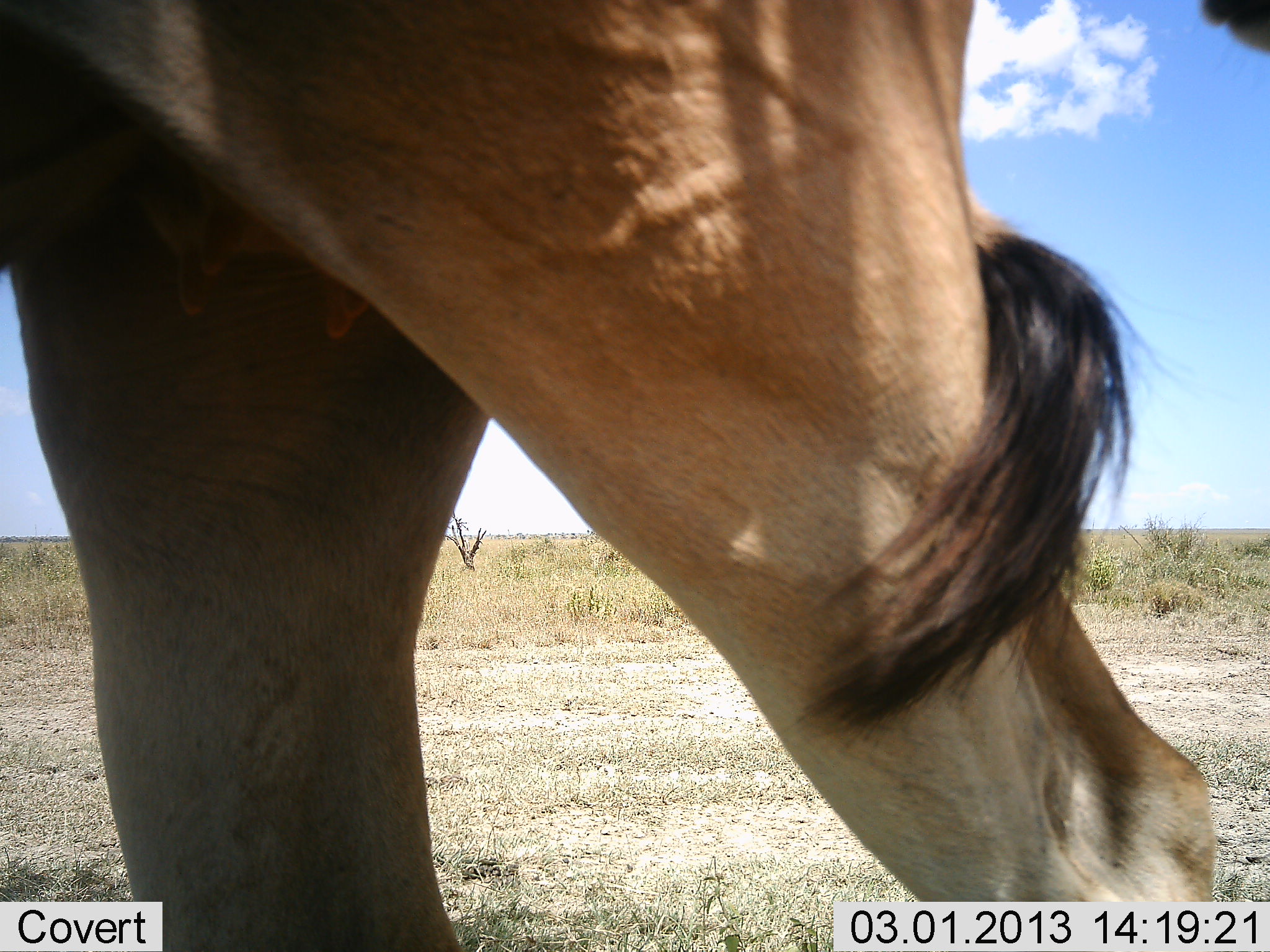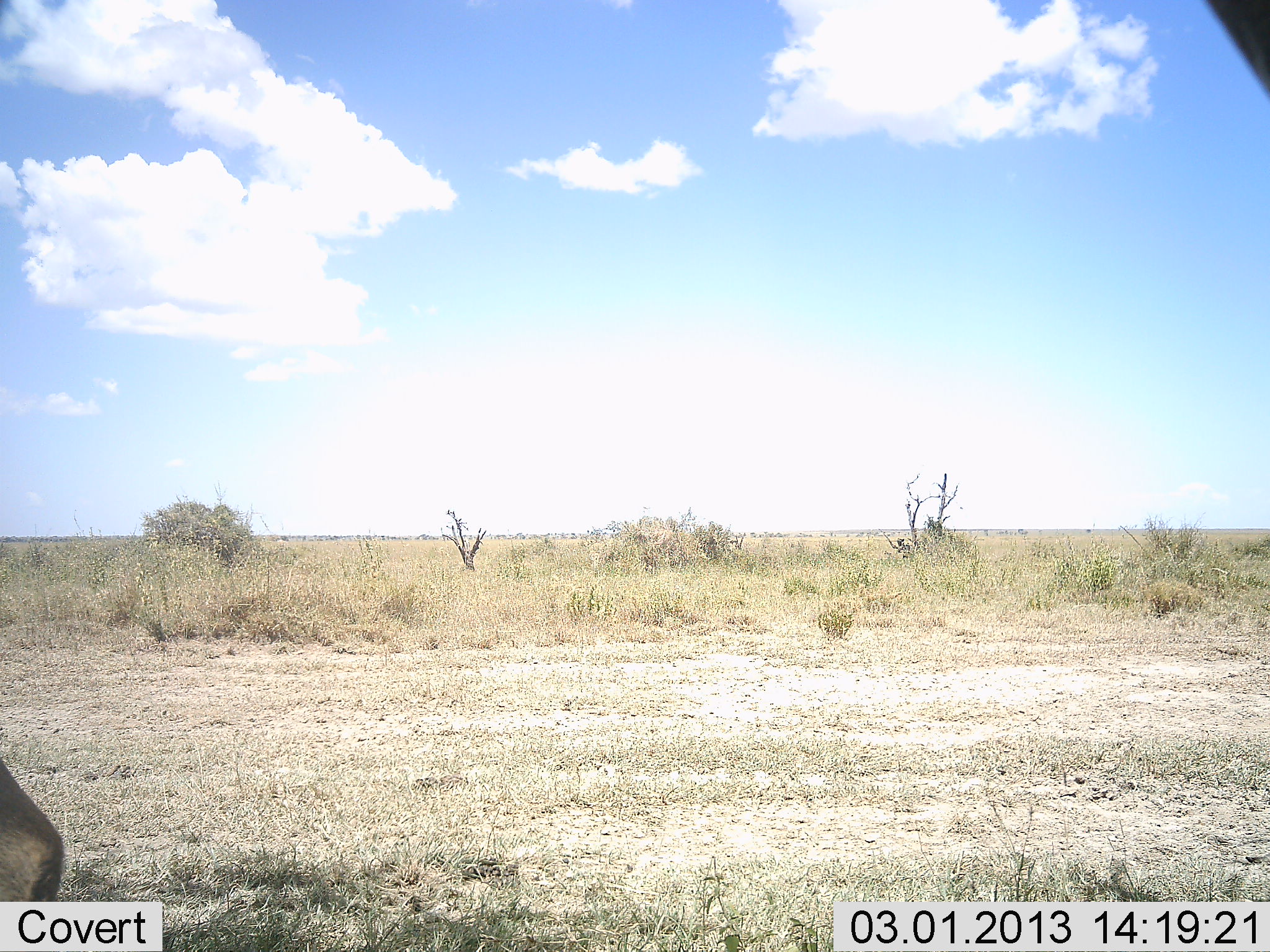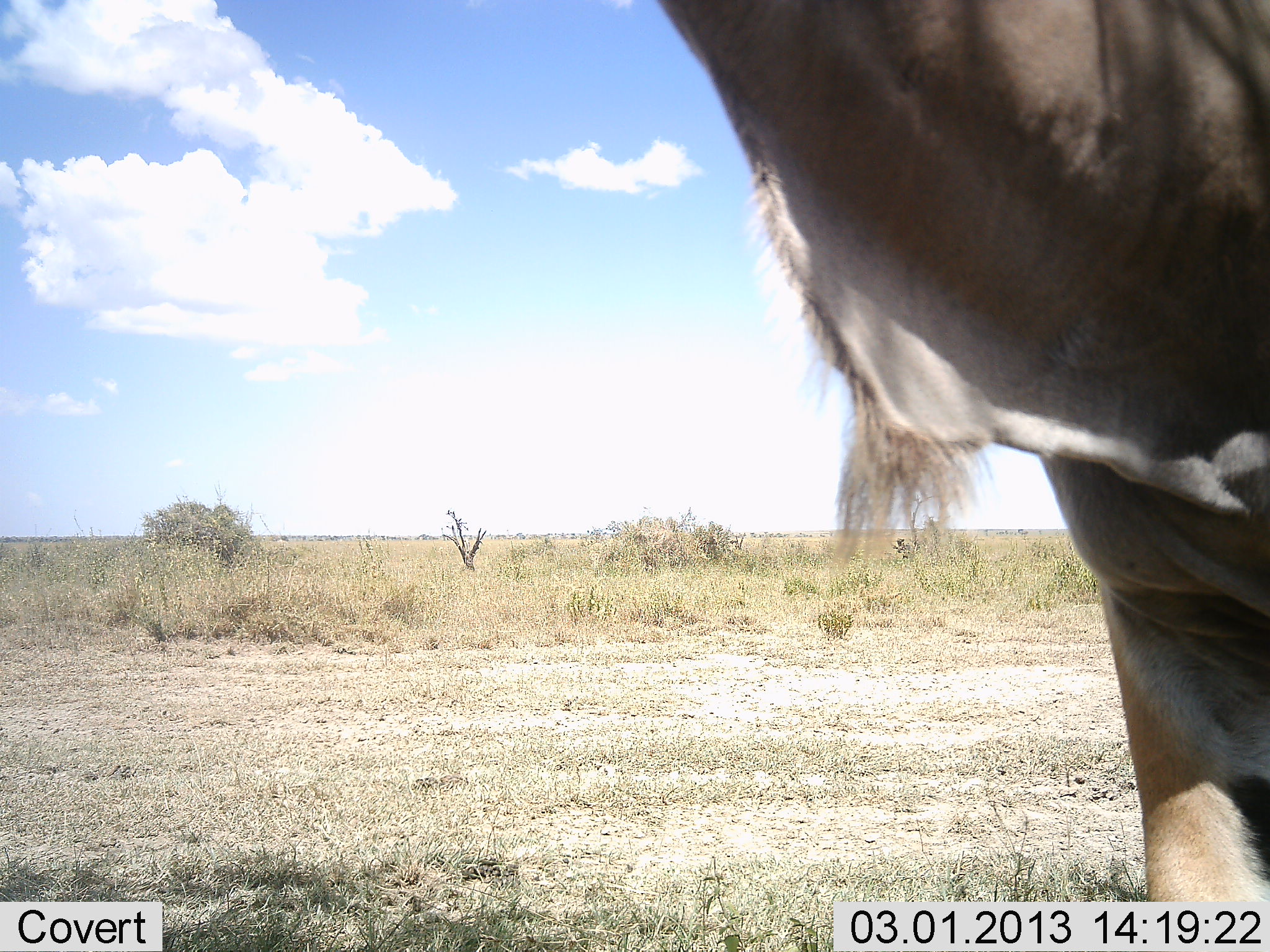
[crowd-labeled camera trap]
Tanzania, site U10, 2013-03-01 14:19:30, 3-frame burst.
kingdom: Animalia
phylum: Chordata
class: Mammalia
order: Artiodactyla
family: Bovidae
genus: Tragelaphus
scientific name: Tragelaphus oryx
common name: eland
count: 1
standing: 6%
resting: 0%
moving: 100%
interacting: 0%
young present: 0%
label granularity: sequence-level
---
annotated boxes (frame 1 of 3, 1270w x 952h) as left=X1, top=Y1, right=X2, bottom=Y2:
animal: left=1, top=0, right=1215, bottom=951; left=1200, top=0, right=1270, bottom=68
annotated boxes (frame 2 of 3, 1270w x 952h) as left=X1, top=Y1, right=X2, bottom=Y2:
animal: left=1, top=760, right=65, bottom=952; left=1208, top=1, right=1269, bottom=100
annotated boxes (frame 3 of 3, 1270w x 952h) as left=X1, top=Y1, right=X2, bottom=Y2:
animal: left=656, top=2, right=1270, bottom=952